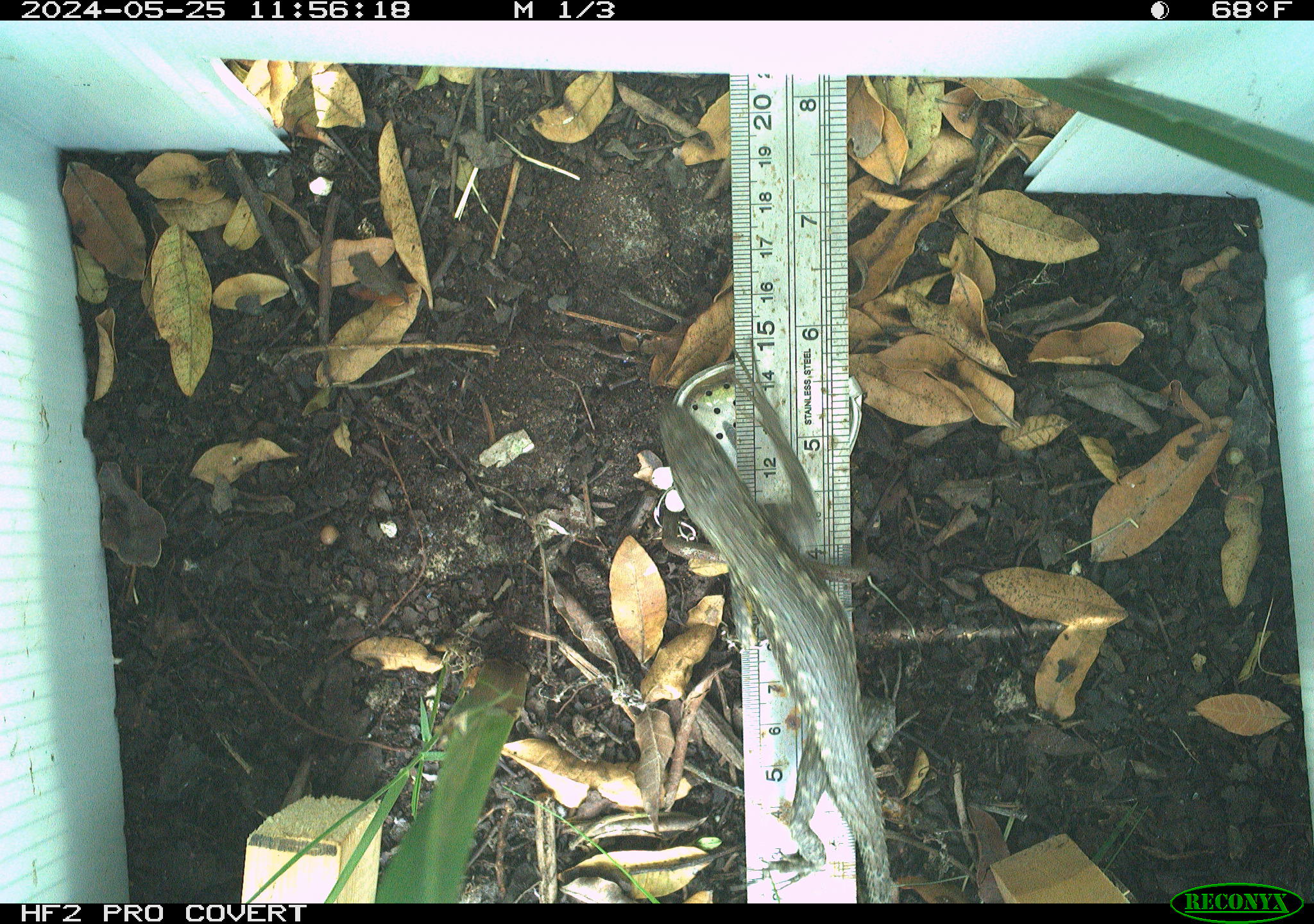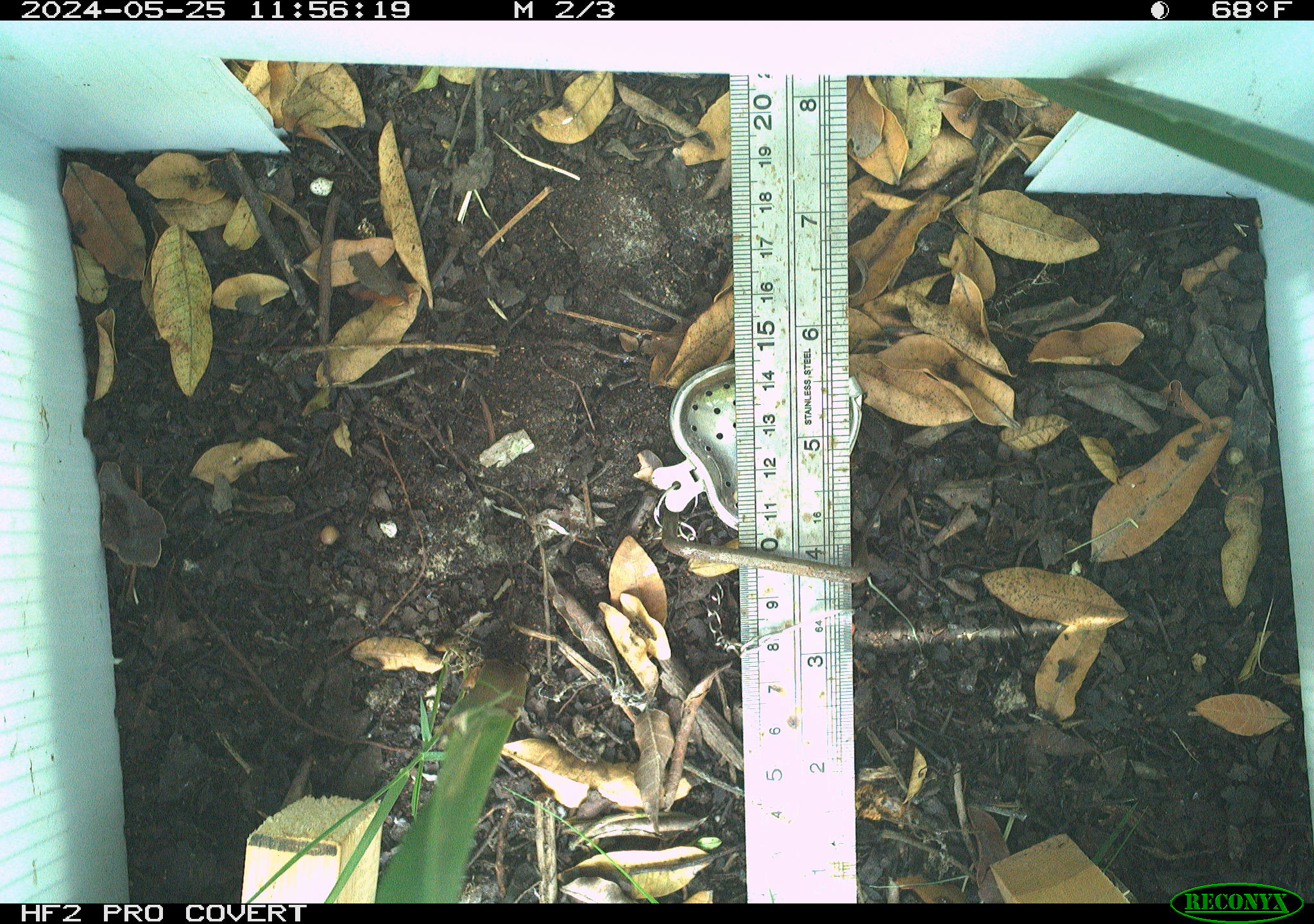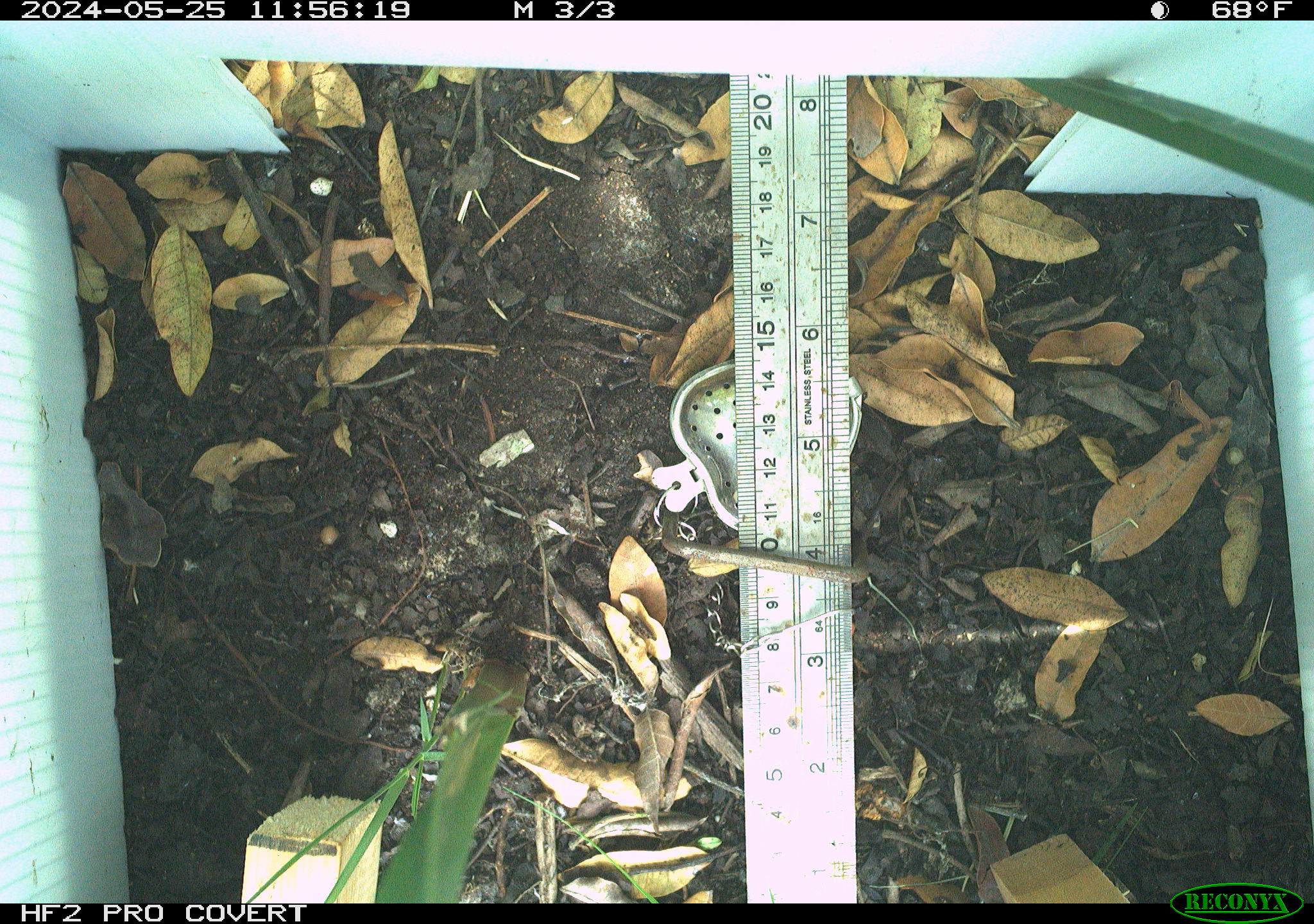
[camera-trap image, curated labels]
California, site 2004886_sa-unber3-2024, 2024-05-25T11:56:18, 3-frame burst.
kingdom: Animalia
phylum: Chordata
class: Reptilia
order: Squamata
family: Phrynosomatidae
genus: Sceloporus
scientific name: Sceloporus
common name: spiny lizards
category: sceloporus species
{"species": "sceloporus species (spiny lizards) (Sceloporus)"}